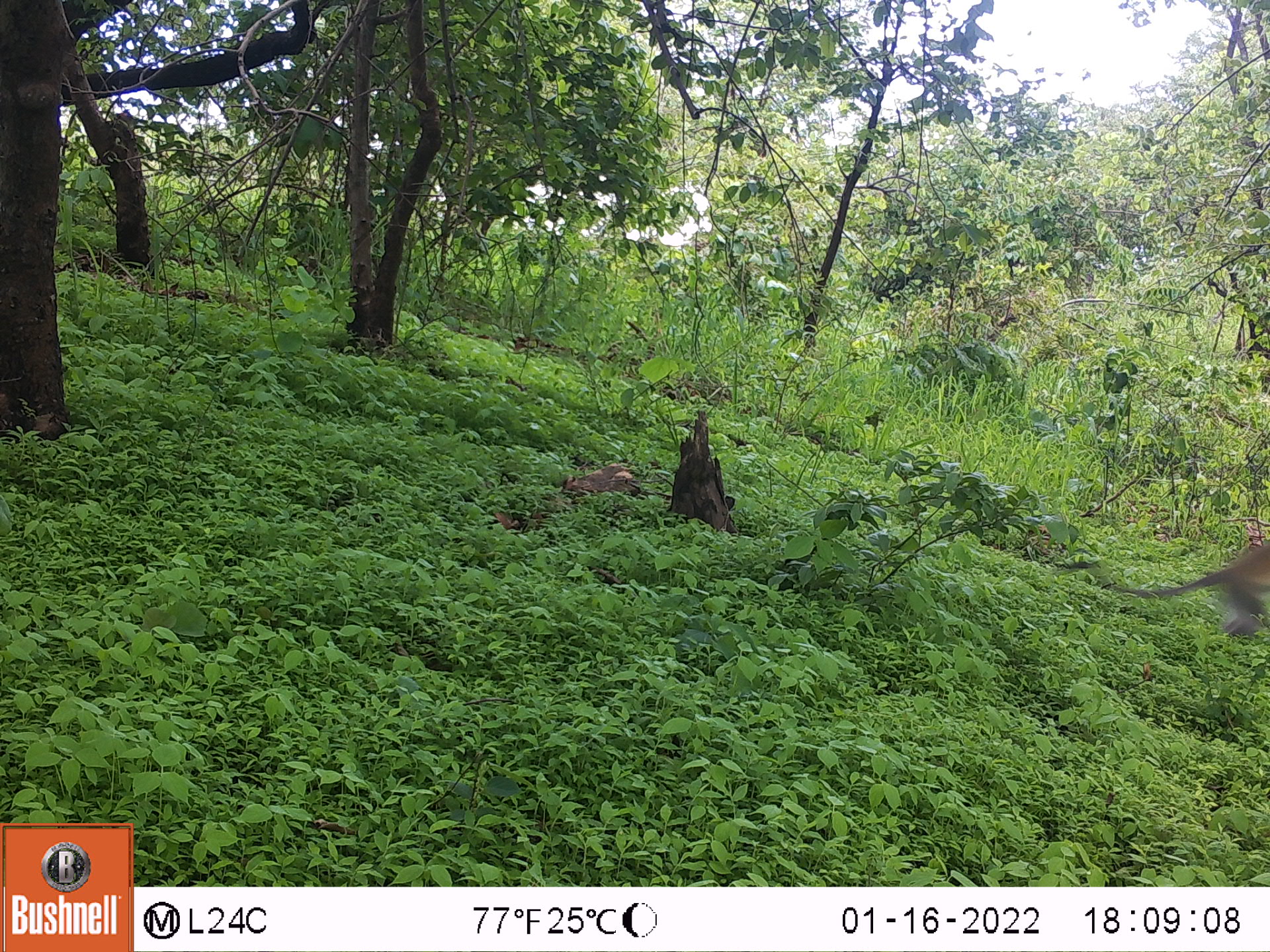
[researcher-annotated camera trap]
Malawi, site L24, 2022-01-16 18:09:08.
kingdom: Animalia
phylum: Chordata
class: Mammalia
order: Primates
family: Cercopithecidae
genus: Chlorocebus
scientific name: Chlorocebus pygerythrus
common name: vervet monkey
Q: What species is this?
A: Vervet monkey (Chlorocebus pygerythrus).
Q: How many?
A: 1.